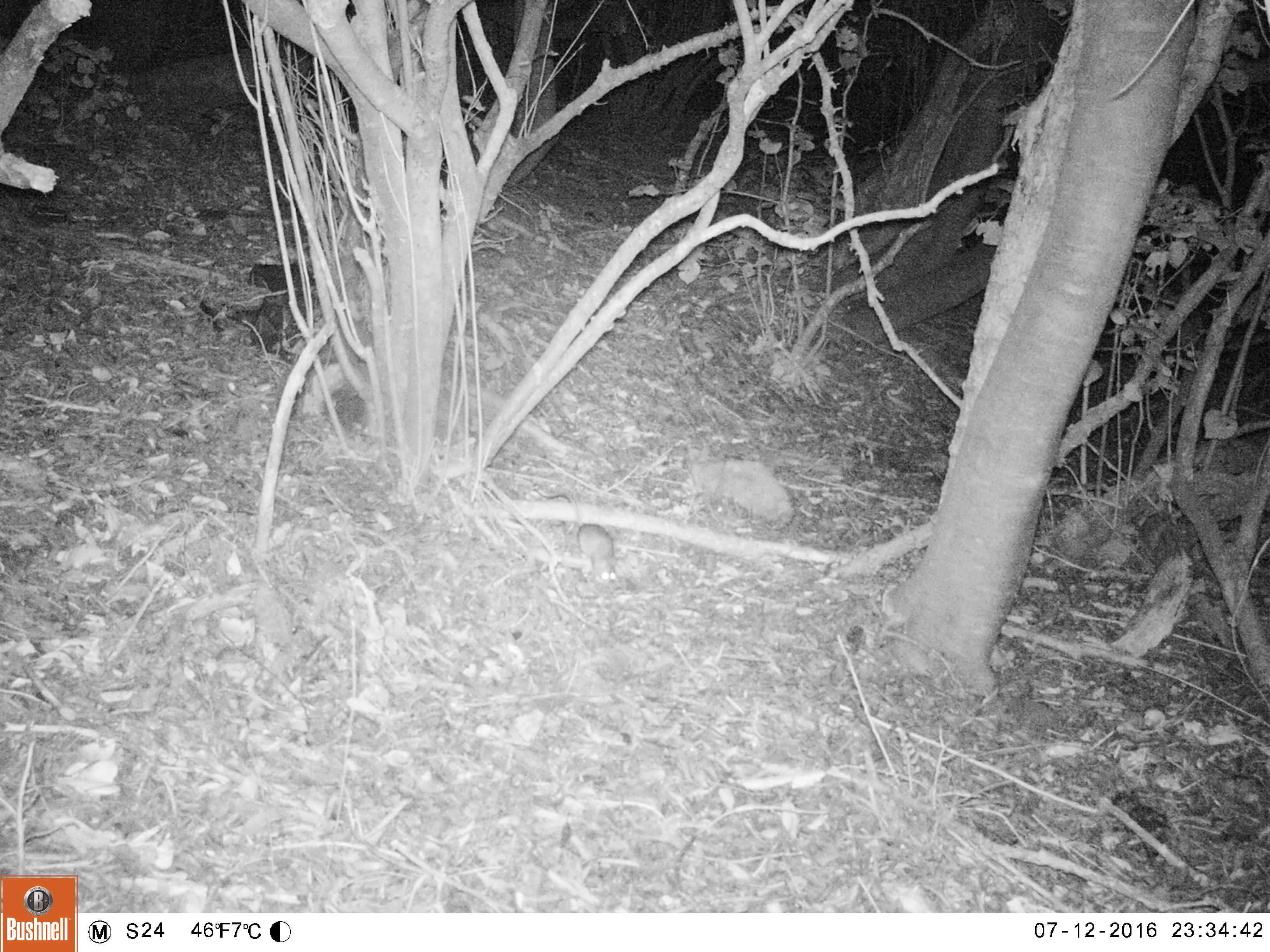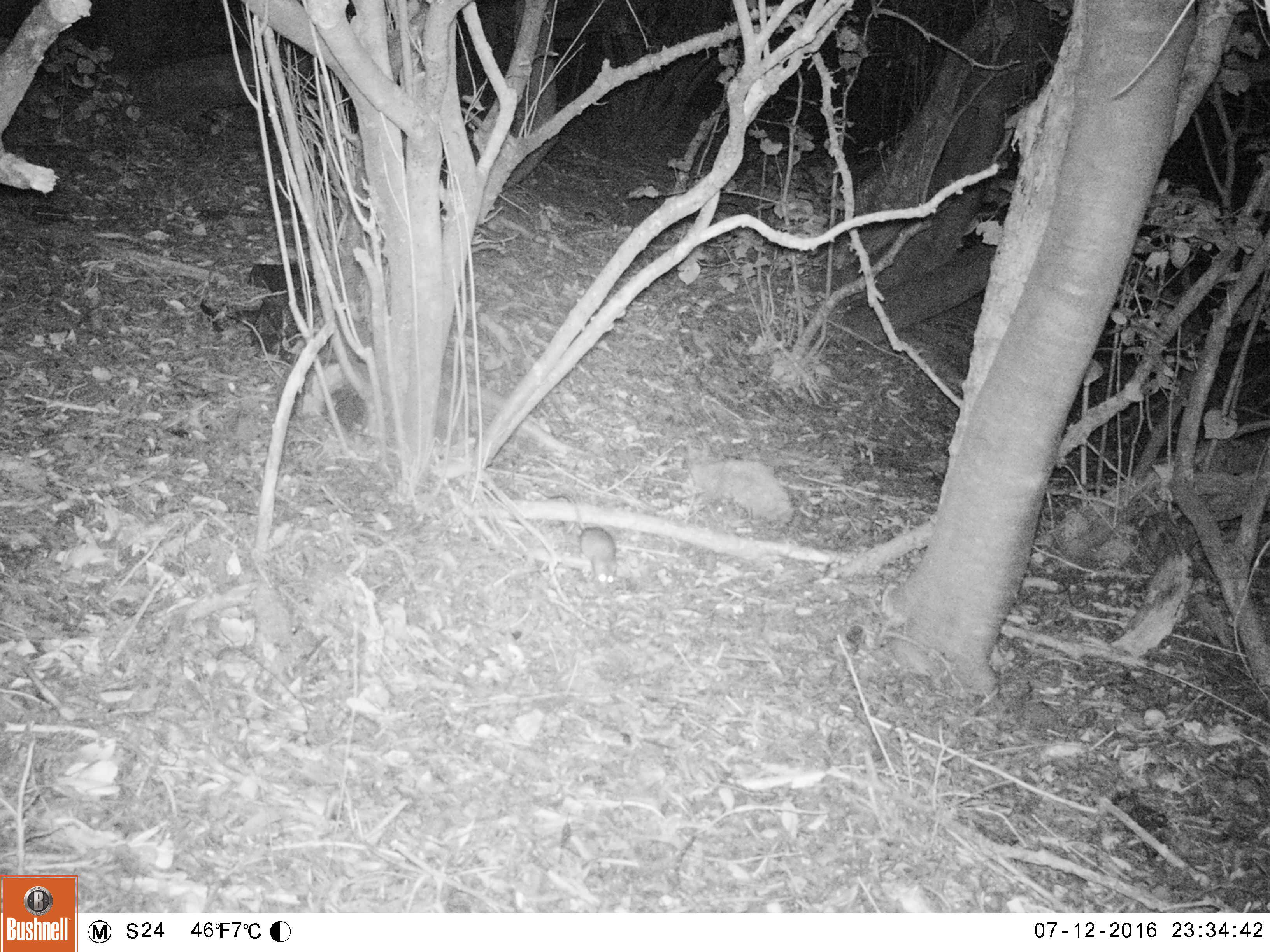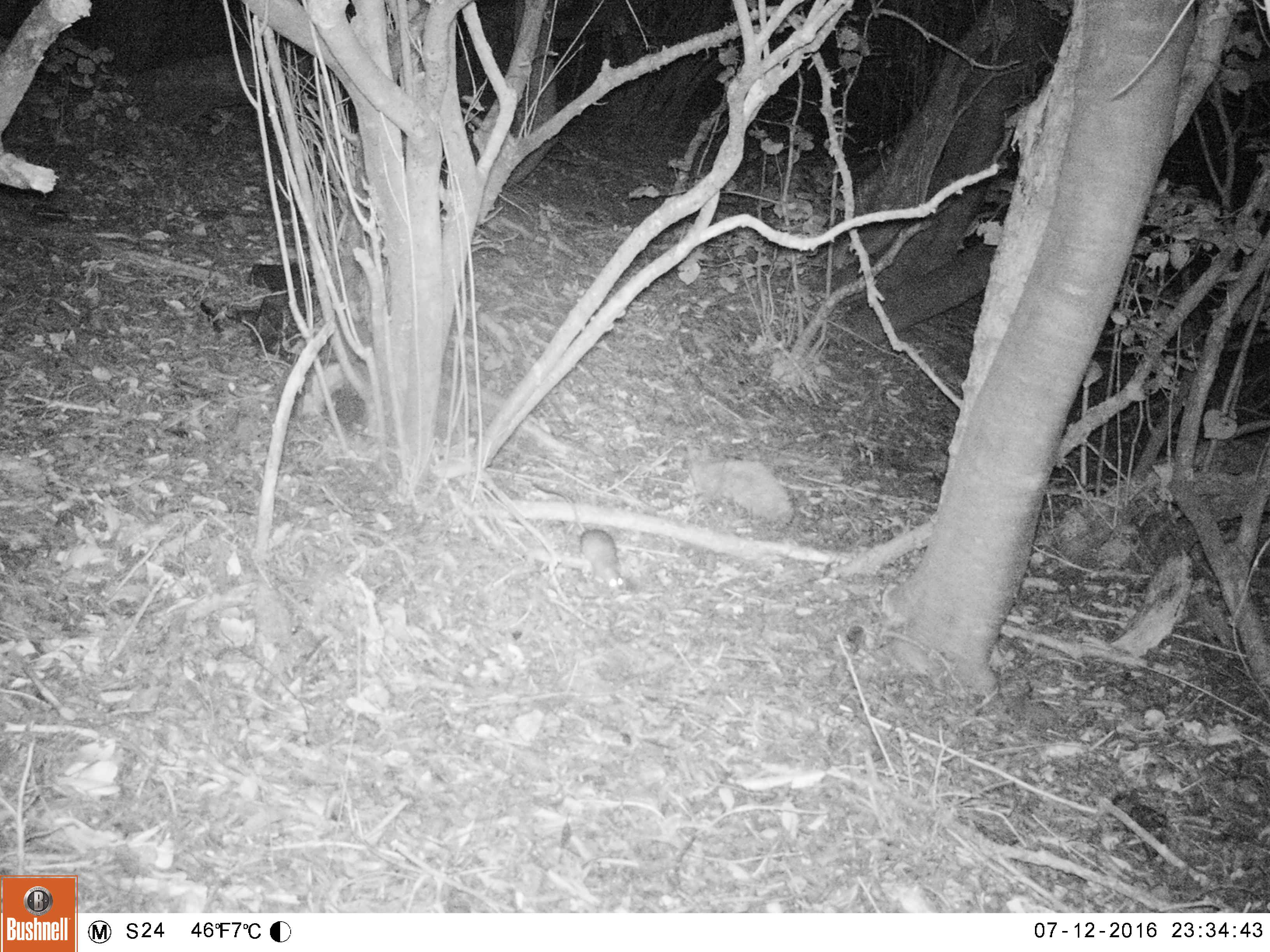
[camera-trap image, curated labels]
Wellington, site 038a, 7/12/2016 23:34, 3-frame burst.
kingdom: Animalia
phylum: Chordata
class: Mammalia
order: Rodentia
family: Muridae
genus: Rattus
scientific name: Rattus rattus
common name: ship rat